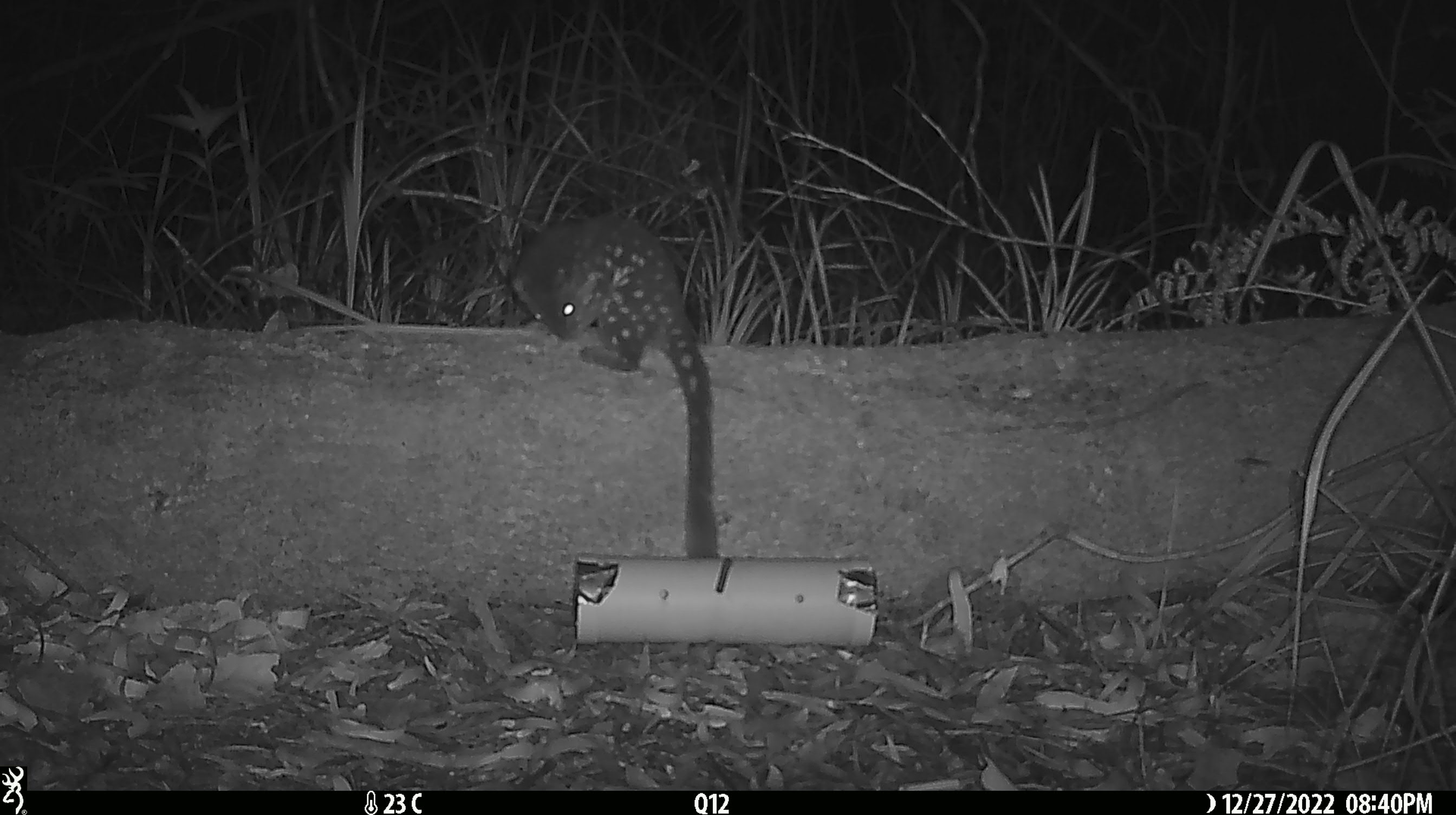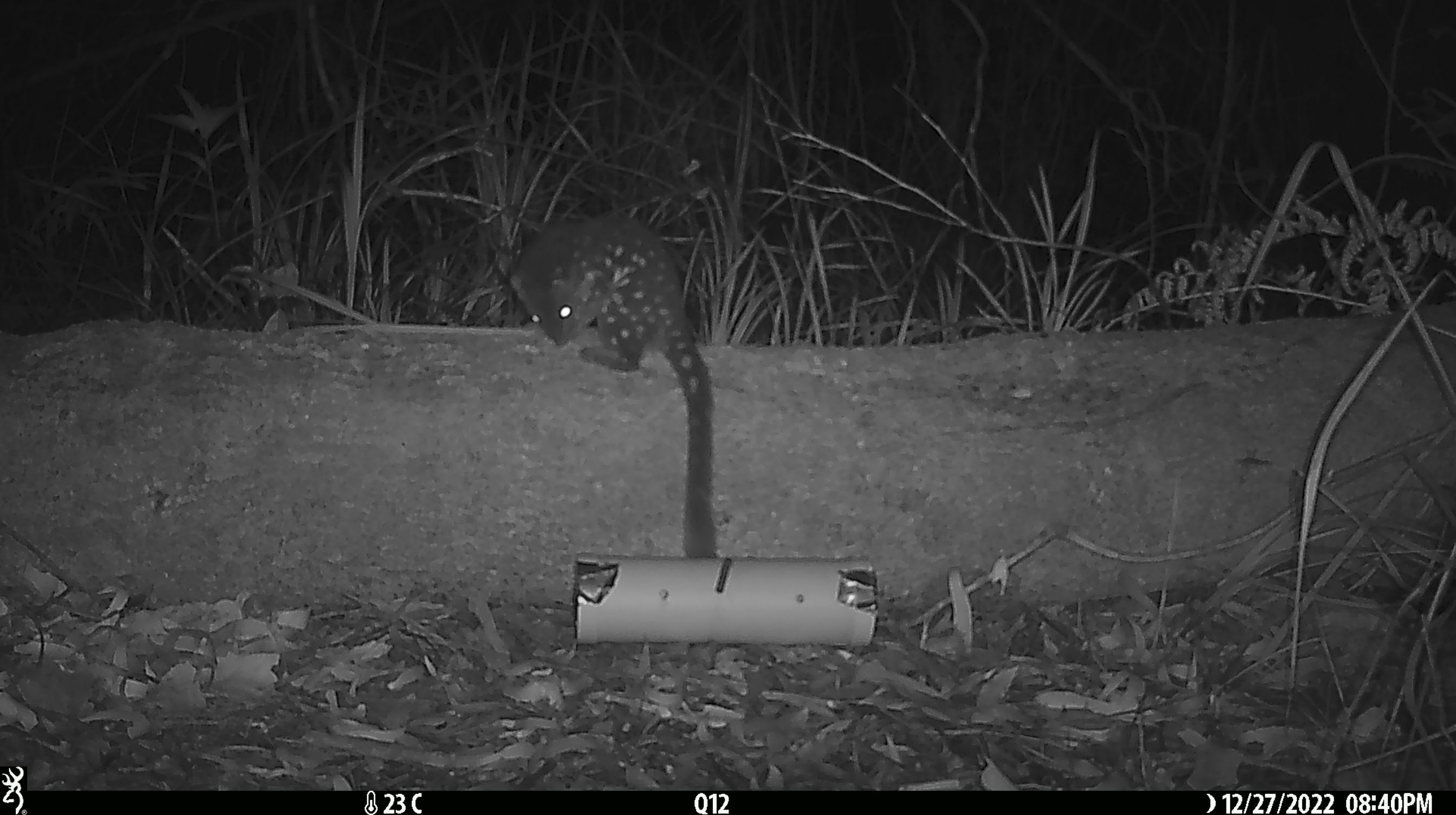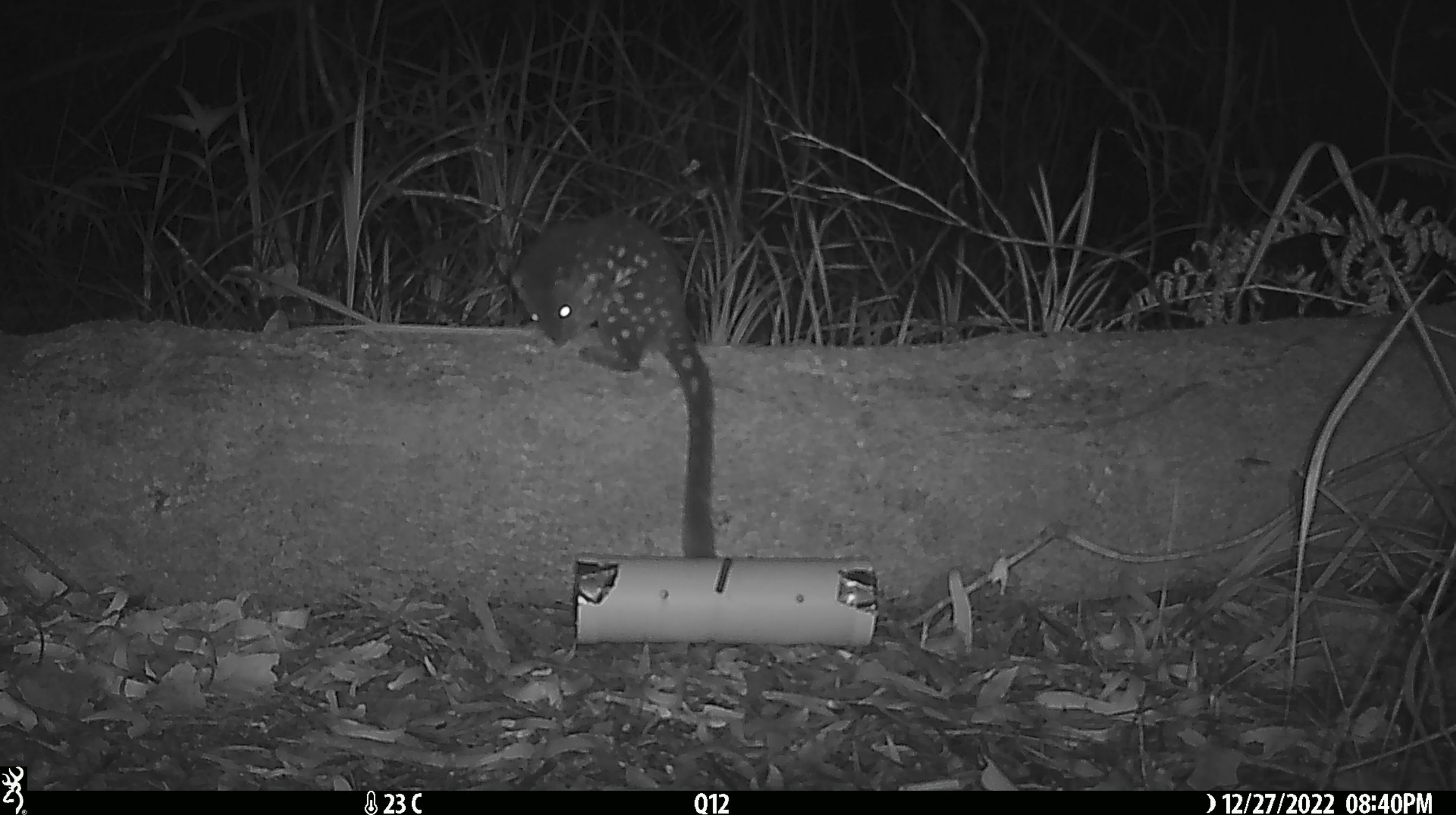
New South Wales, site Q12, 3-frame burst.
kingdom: Animalia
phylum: Chordata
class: Mammalia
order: Dasyuromorphia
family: Dasyuridae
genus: Dasyurus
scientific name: Dasyurus maculatus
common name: spotted-tailed quoll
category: quoll